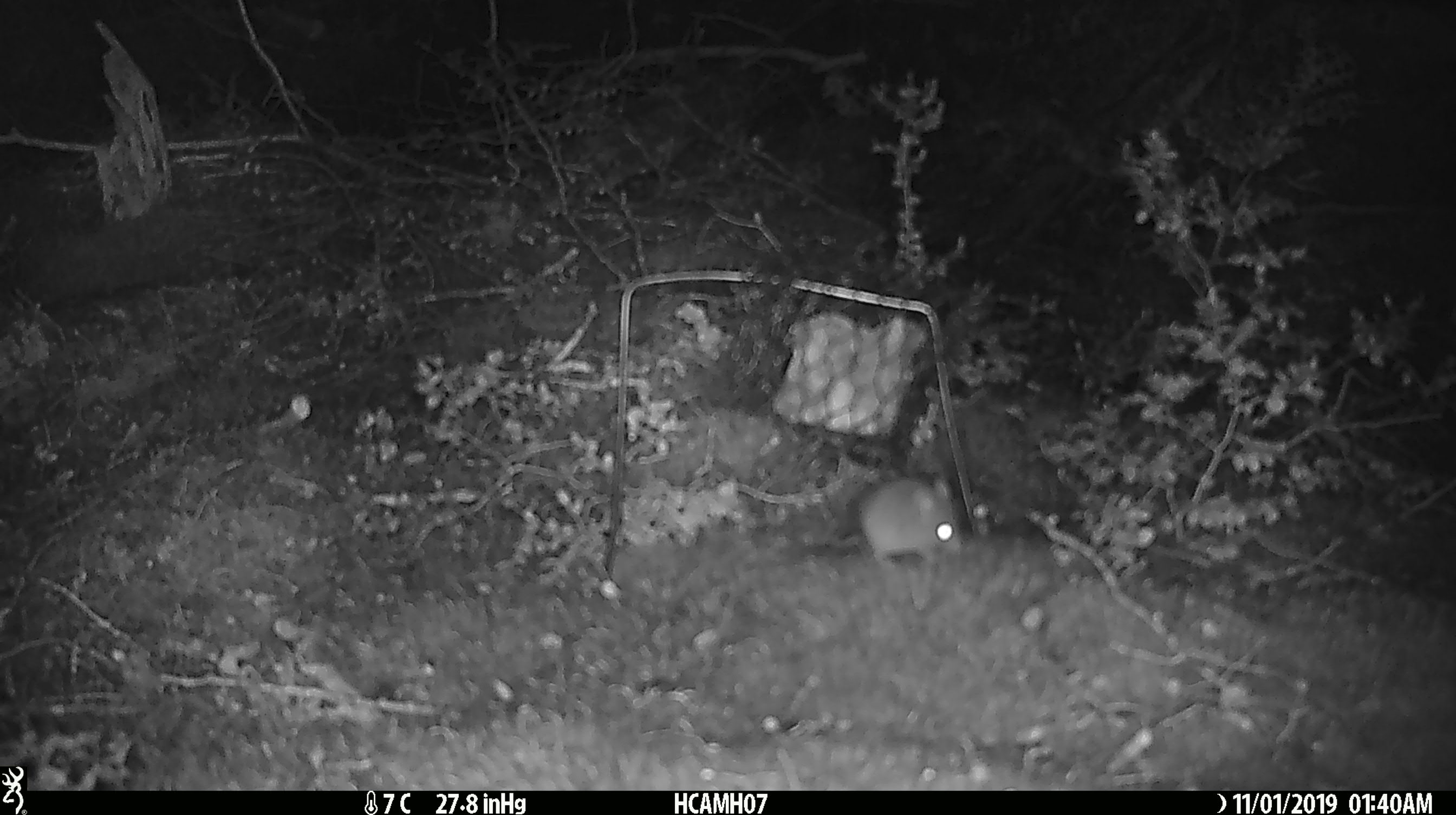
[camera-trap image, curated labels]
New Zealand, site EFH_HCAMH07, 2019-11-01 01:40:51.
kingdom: Animalia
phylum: Chordata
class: Mammalia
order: Rodentia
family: Muridae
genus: Mus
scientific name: Mus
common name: mouse